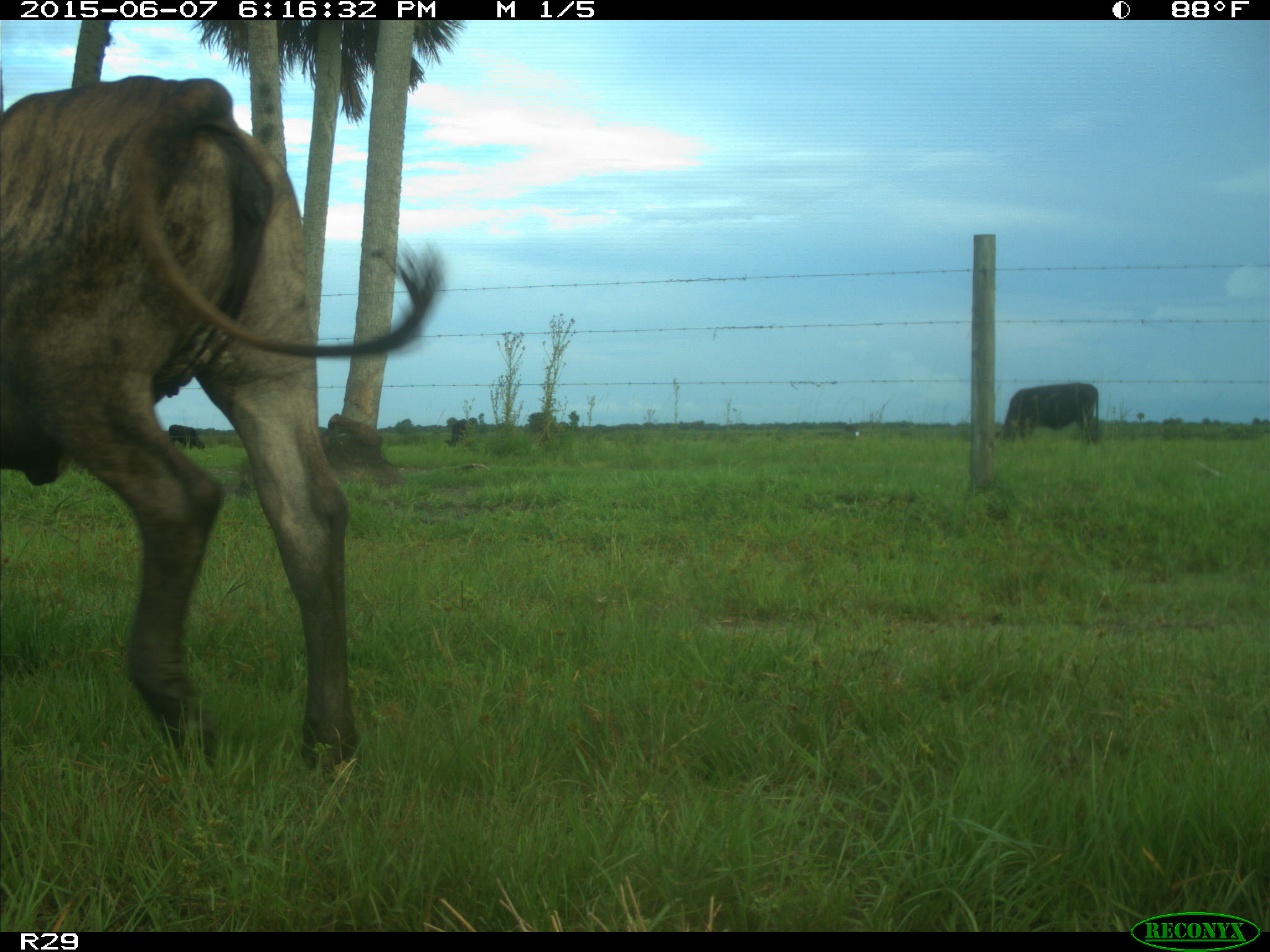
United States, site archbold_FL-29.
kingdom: Animalia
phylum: Chordata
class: Mammalia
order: Artiodactyla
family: Bovidae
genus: Bos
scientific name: Bos taurus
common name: domestic cow